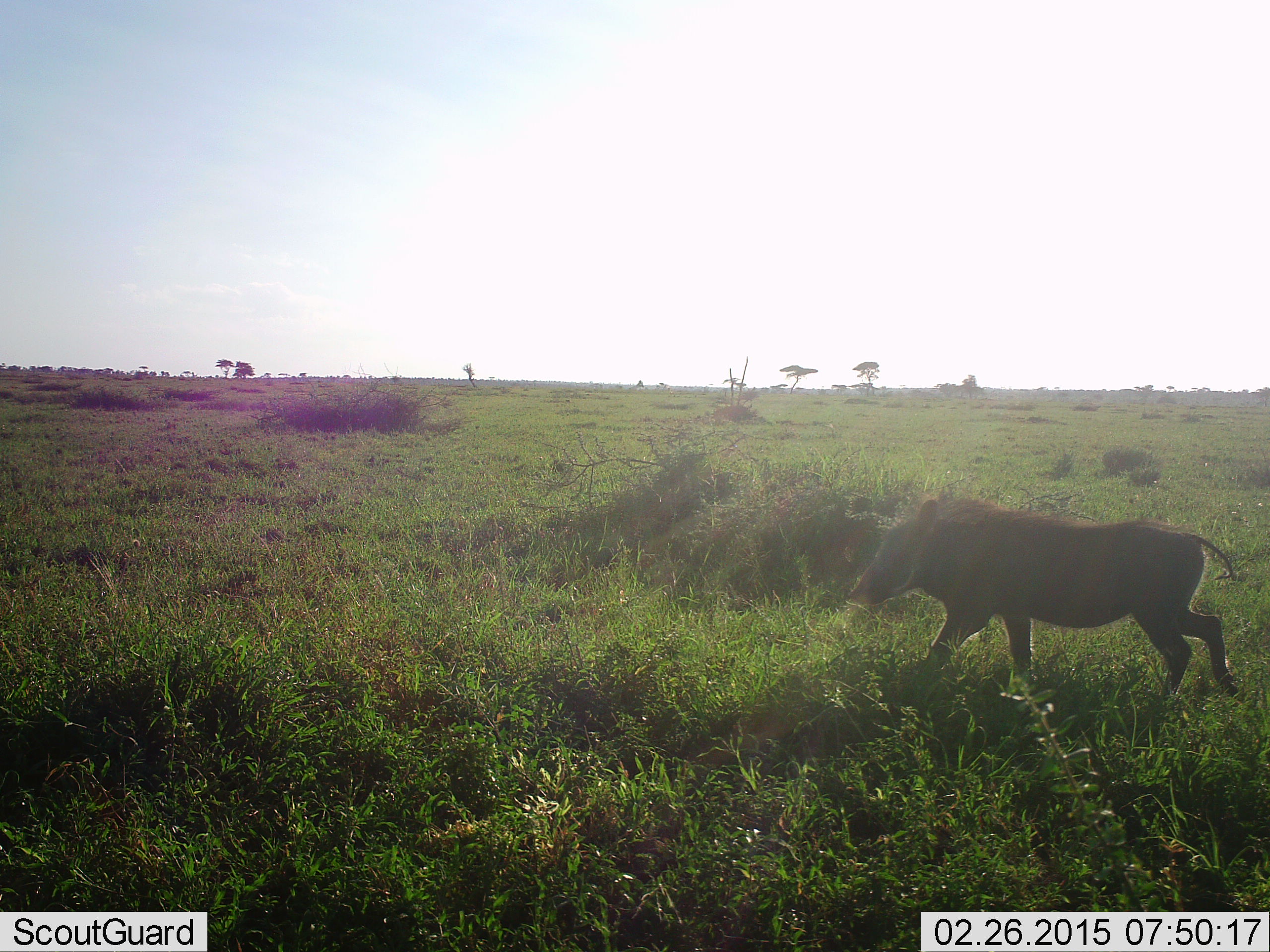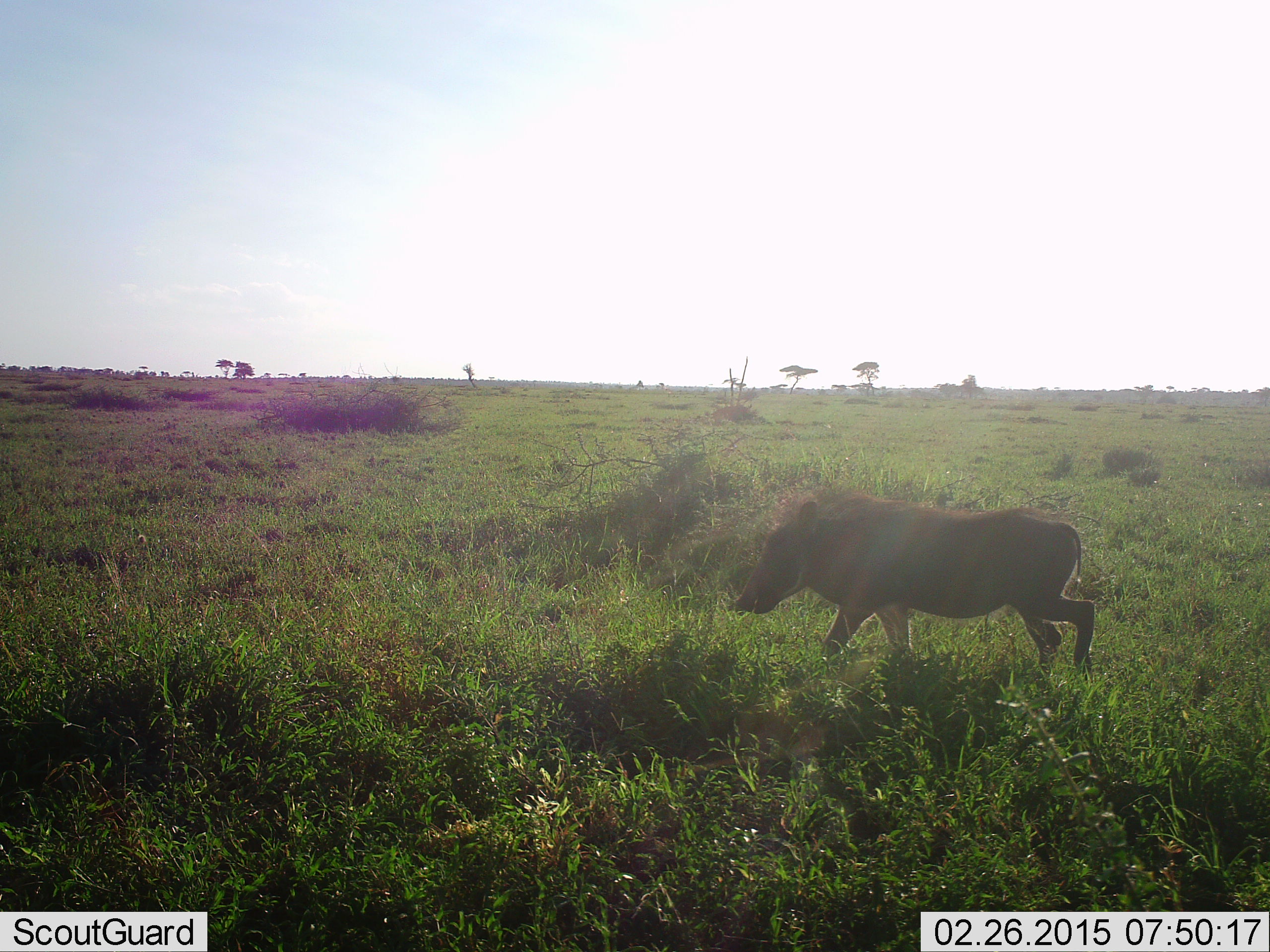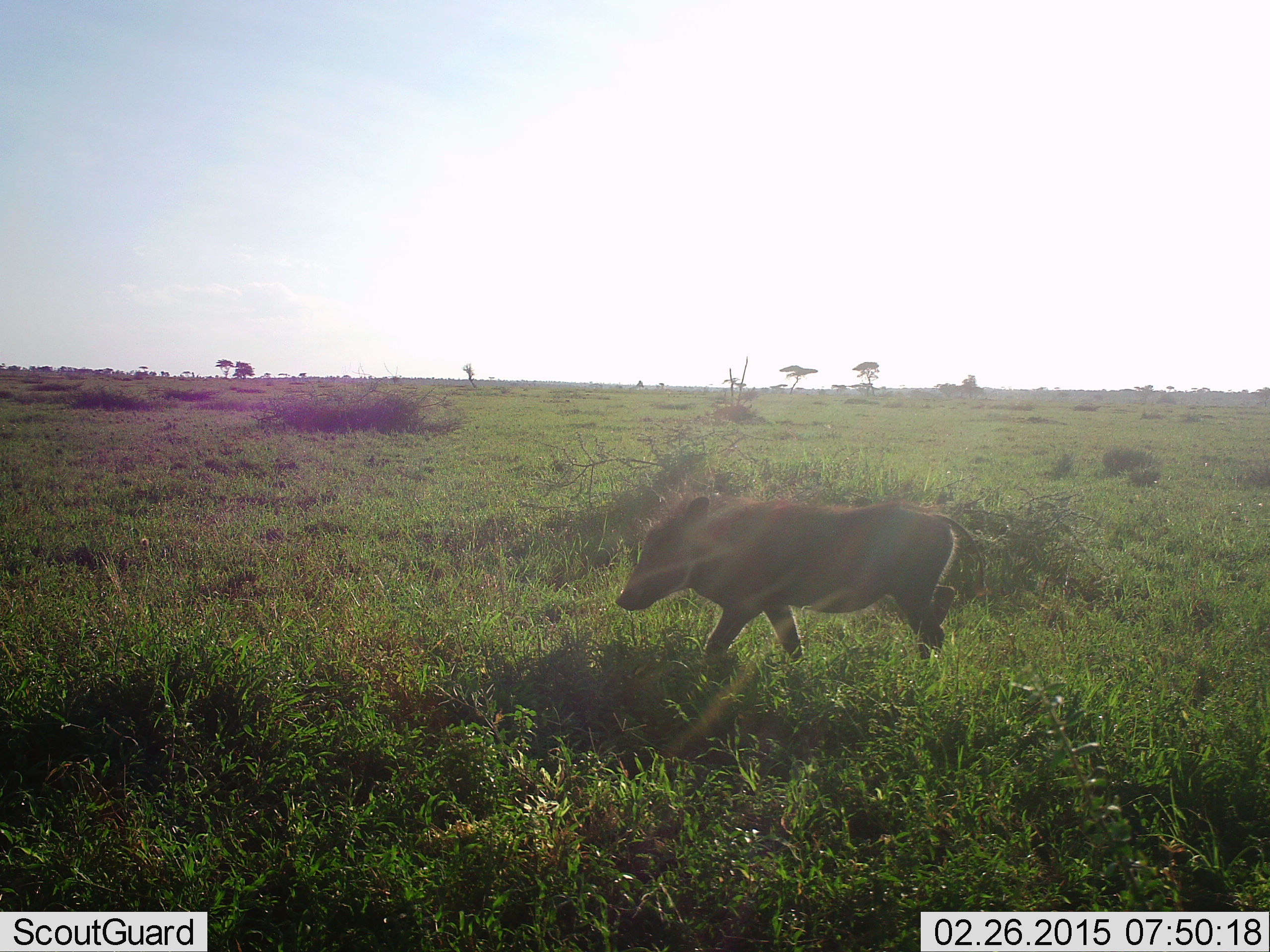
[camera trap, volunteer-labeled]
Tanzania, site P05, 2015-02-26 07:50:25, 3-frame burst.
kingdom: Animalia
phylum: Chordata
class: Mammalia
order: Artiodactyla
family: Suidae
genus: Phacochoerus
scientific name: Phacochoerus africanus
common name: warthog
Warthog (Phacochoerus africanus), count 1. Behavior (volunteer vote fractions): standing 0%, resting 0%, moving 100%, interacting 0%. Young present (vote fraction): 0%. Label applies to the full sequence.